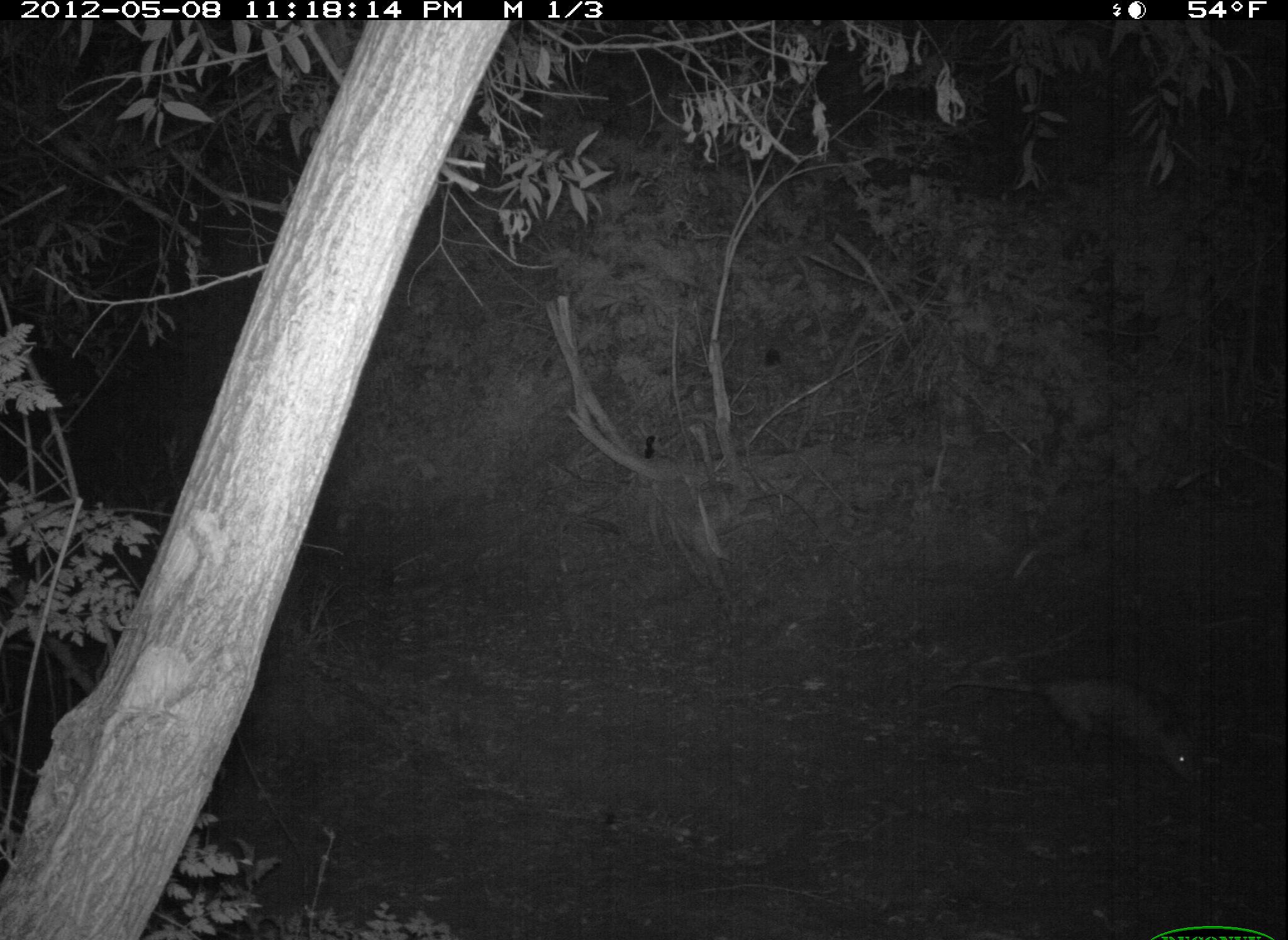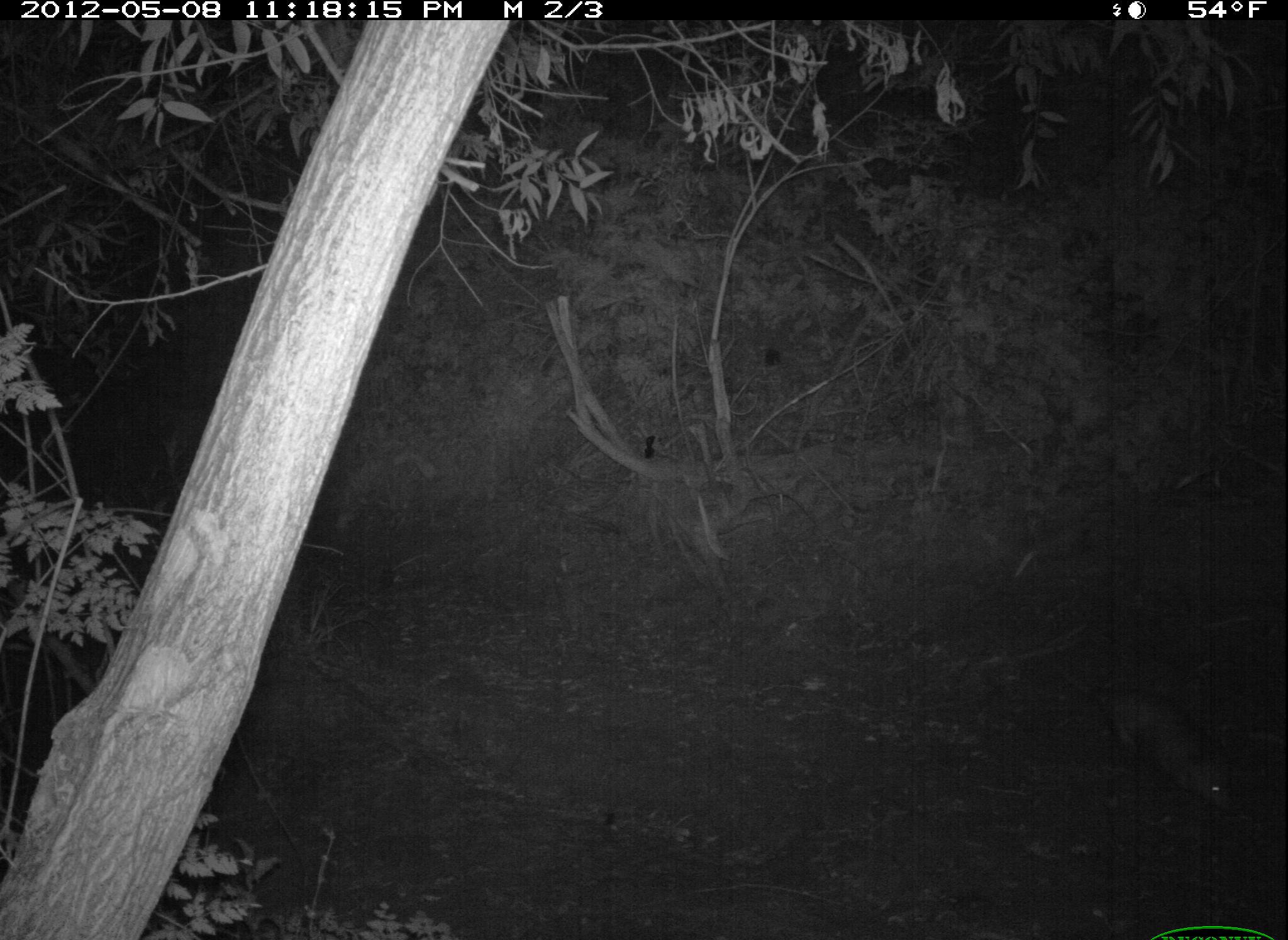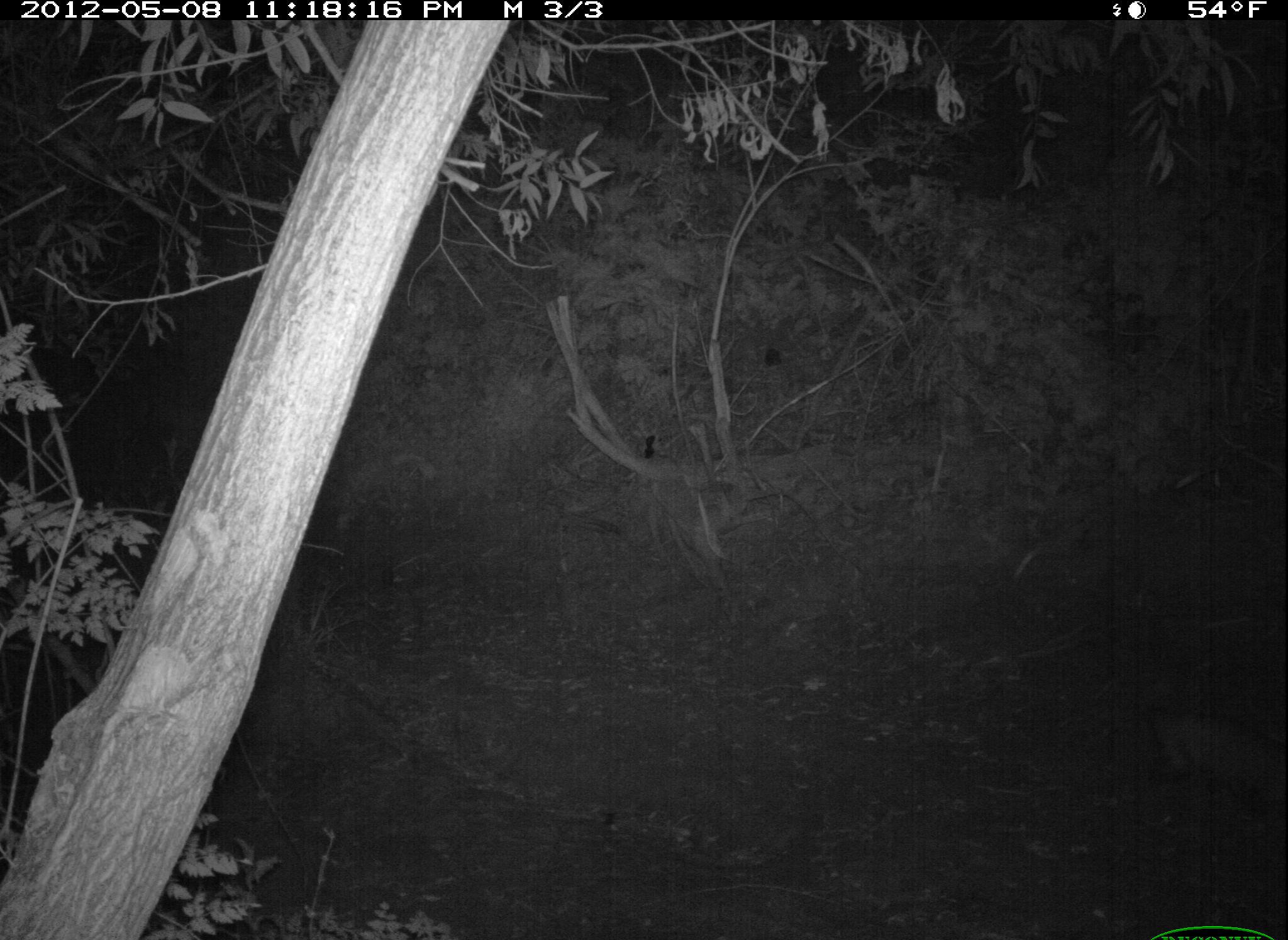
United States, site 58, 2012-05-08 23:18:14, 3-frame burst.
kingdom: Animalia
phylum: Chordata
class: Mammalia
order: Didelphimorphia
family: Didelphidae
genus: Didelphis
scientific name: Didelphis virginiana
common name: virginia opossum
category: opossum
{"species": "opossum (virginia opossum) (Didelphis virginiana)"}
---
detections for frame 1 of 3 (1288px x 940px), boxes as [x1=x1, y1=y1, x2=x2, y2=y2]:
opossum: [x1=937, y1=670, x2=1215, y2=788]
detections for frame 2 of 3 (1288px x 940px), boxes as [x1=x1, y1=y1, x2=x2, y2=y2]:
opossum: [x1=1043, y1=652, x2=1241, y2=811]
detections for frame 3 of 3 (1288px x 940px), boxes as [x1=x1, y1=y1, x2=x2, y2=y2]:
opossum: [x1=1092, y1=707, x2=1288, y2=791]